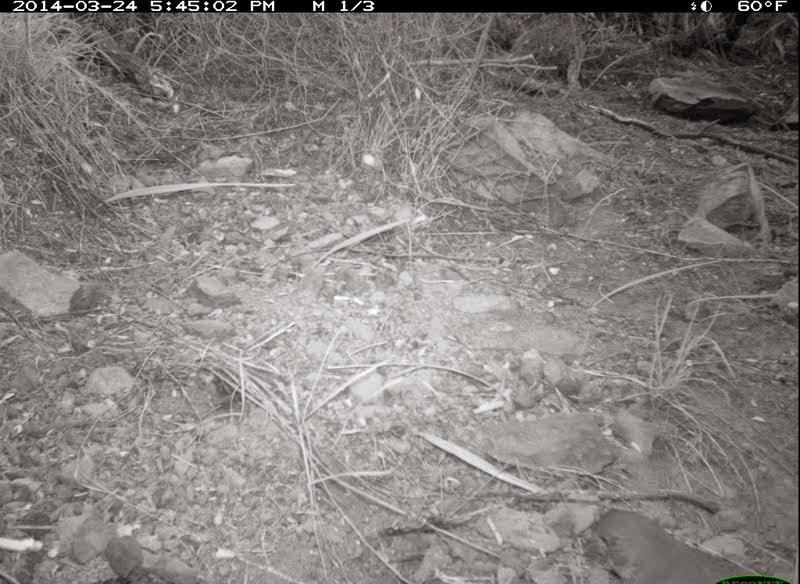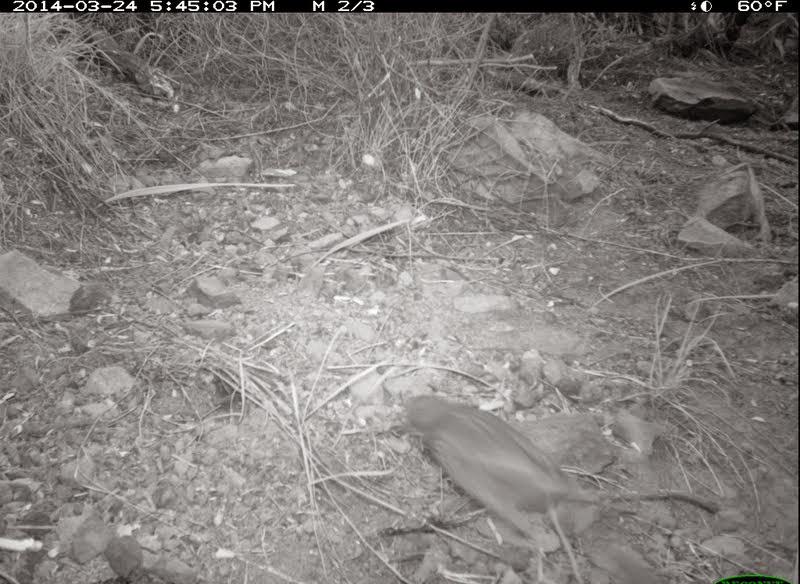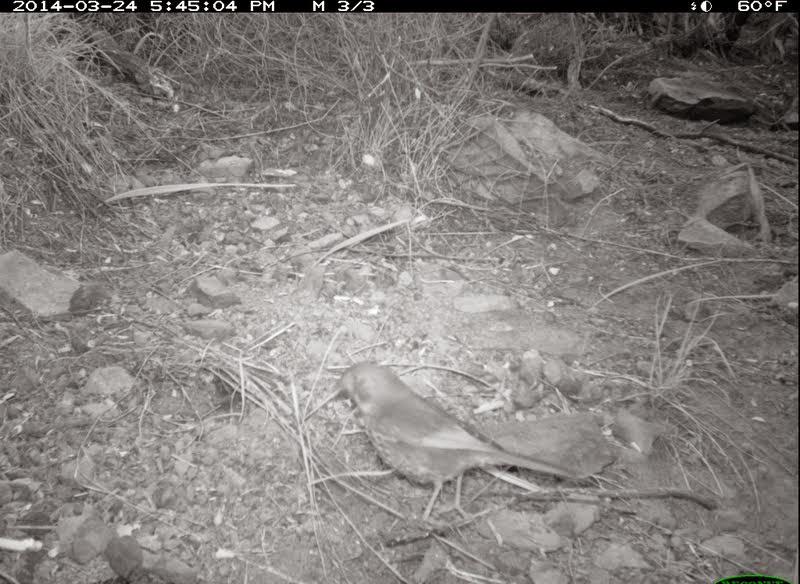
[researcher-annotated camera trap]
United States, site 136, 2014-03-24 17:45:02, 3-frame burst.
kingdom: Animalia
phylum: Chordata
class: Aves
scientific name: Aves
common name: bird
Bird (Aves).